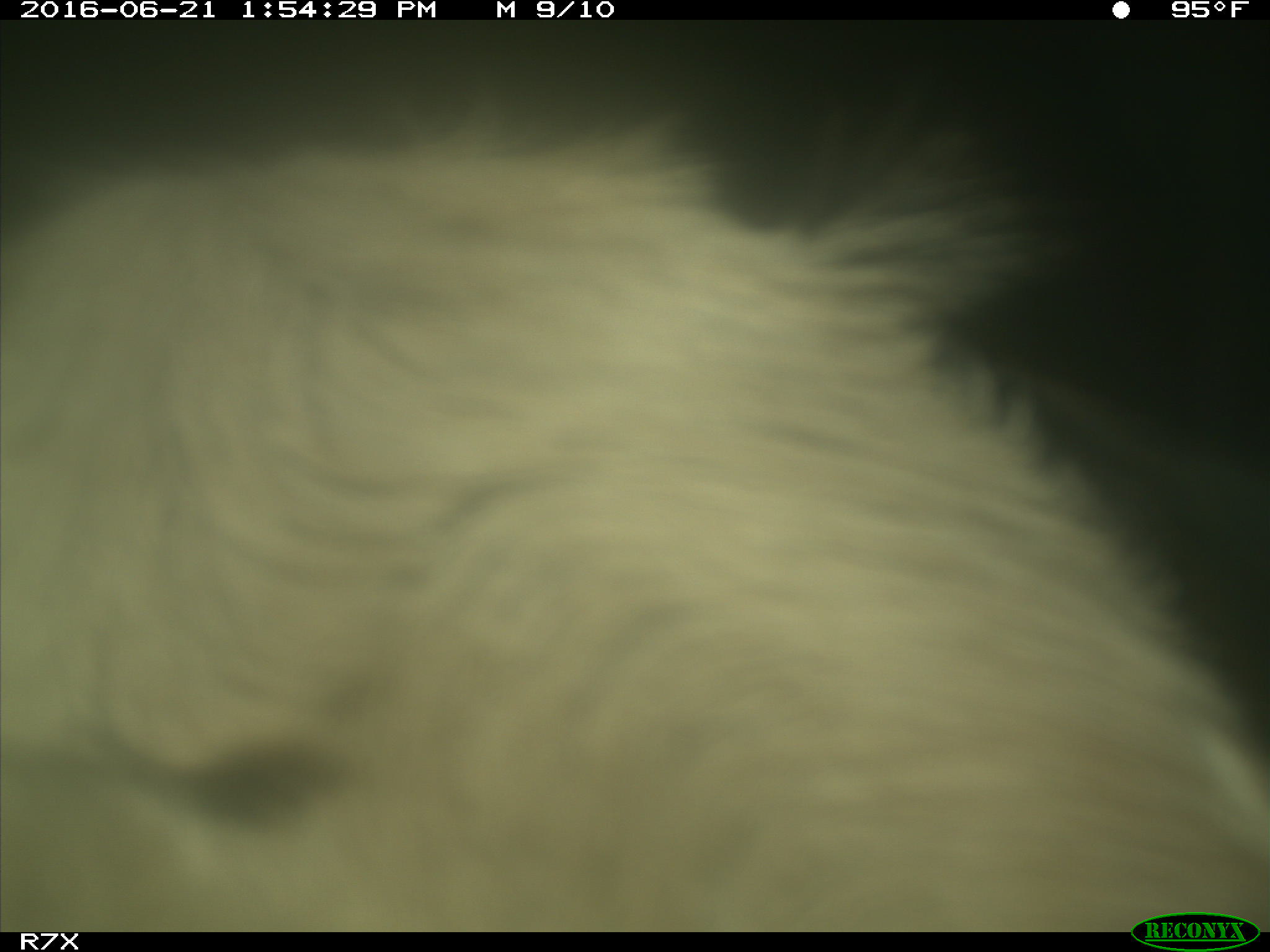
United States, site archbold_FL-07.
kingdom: Animalia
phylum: Chordata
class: Mammalia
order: Artiodactyla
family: Bovidae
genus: Bos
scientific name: Bos taurus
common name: domestic cow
Bos taurus (domestic cow).